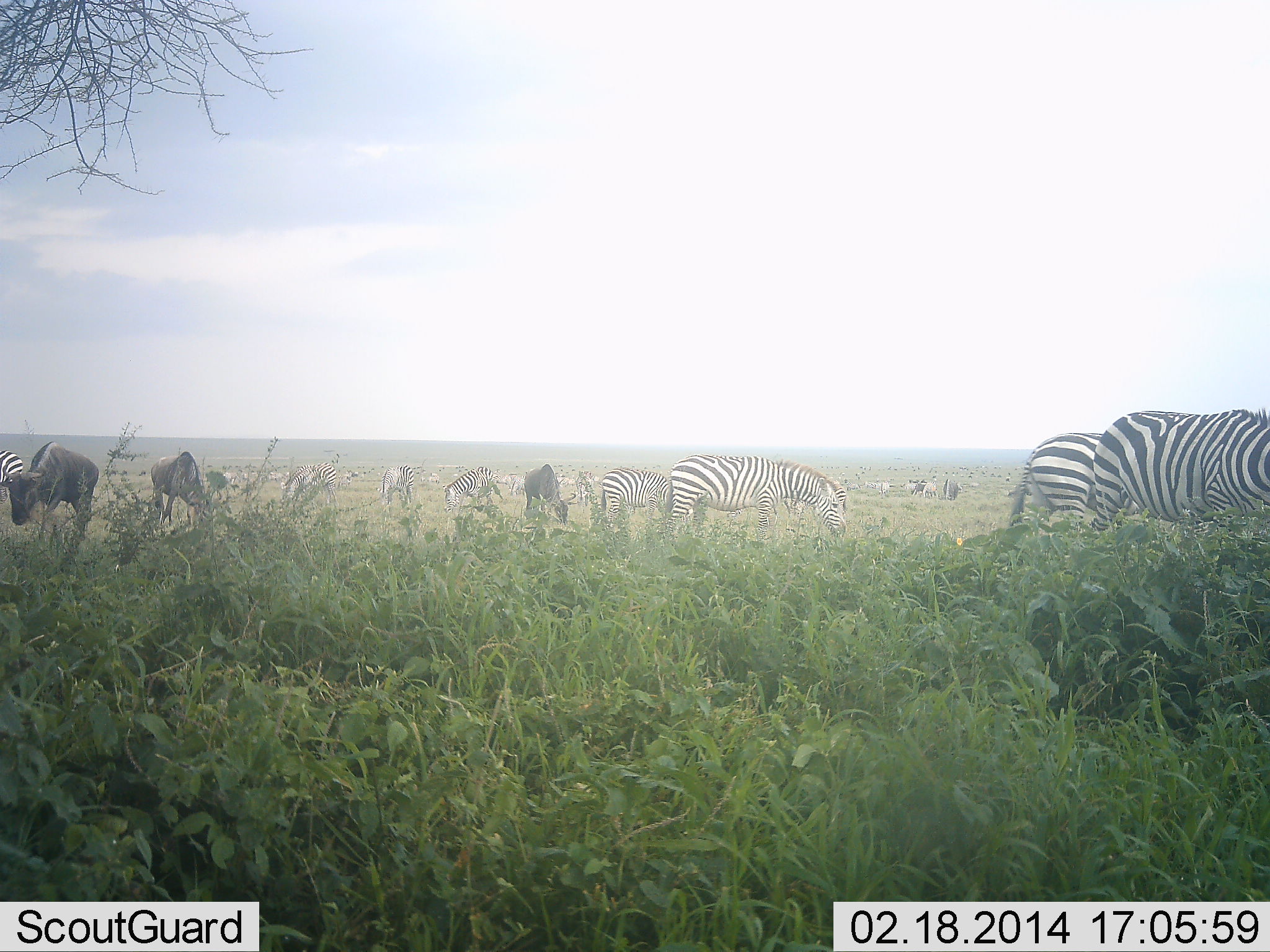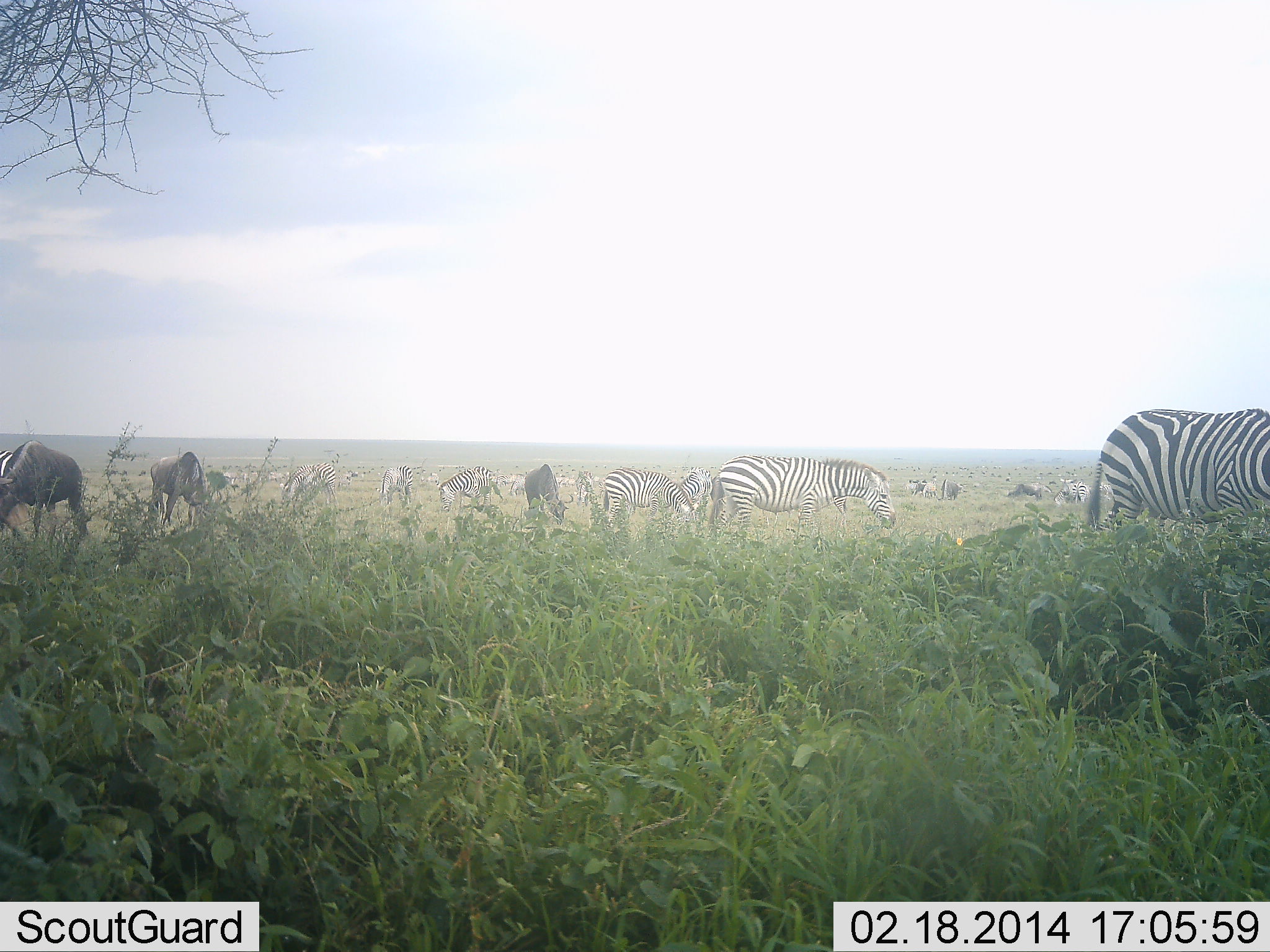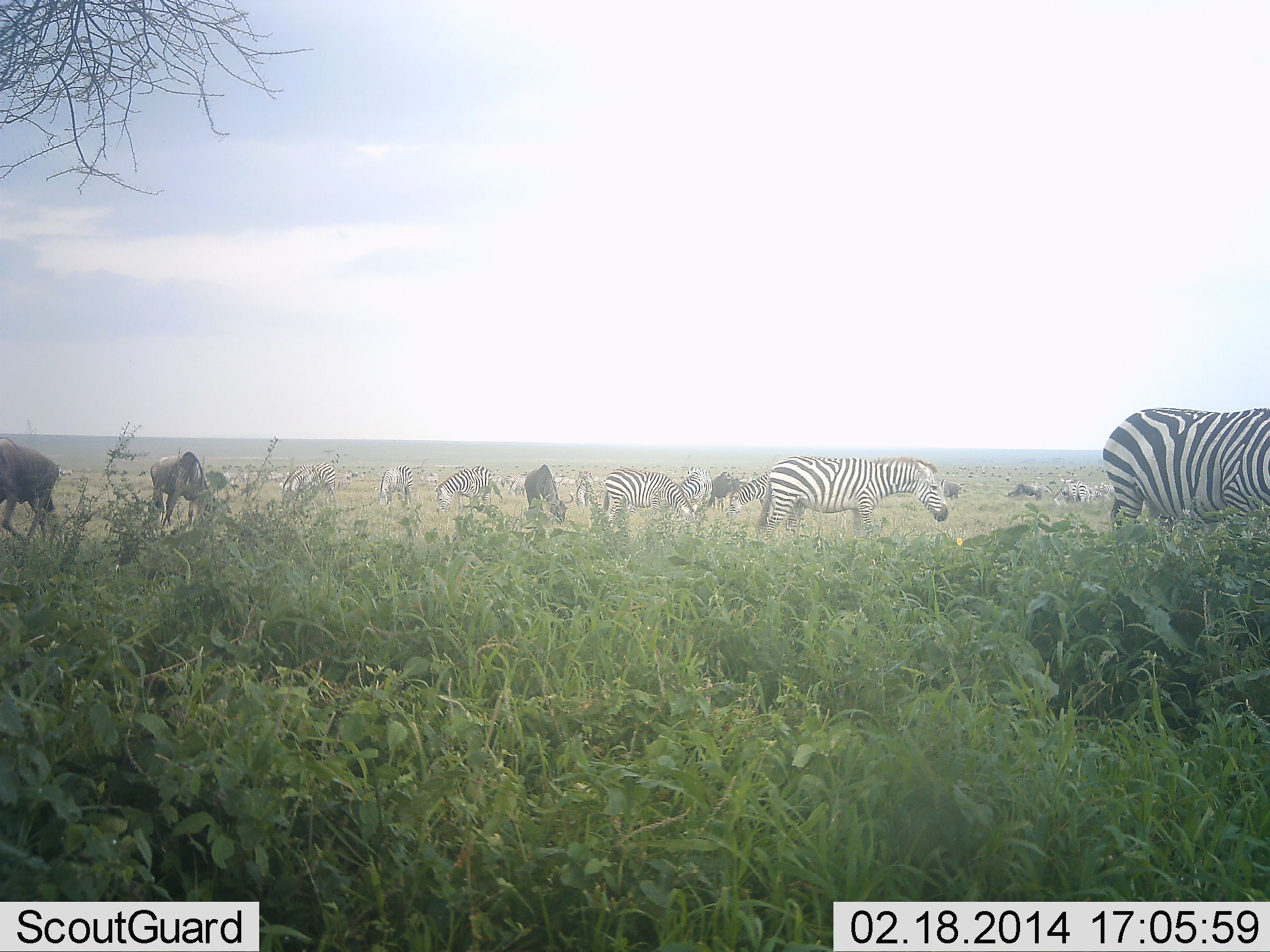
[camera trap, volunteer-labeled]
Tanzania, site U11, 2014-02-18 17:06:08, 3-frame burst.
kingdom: Animalia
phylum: Chordata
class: Mammalia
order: Artiodactyla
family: Bovidae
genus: Connochaetes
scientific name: Connochaetes taurinus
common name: blue wildebeest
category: wildebeest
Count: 5.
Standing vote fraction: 50%.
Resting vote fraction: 20%.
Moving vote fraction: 10%.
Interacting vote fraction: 0%.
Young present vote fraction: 0%.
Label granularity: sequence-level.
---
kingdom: Animalia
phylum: Chordata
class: Mammalia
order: Perissodactyla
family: Equidae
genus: Equus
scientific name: Equus quagga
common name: plains zebra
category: zebra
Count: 11-50.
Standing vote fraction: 59%.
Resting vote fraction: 0%.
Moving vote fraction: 18%.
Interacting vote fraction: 0%.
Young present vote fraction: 0%.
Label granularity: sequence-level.